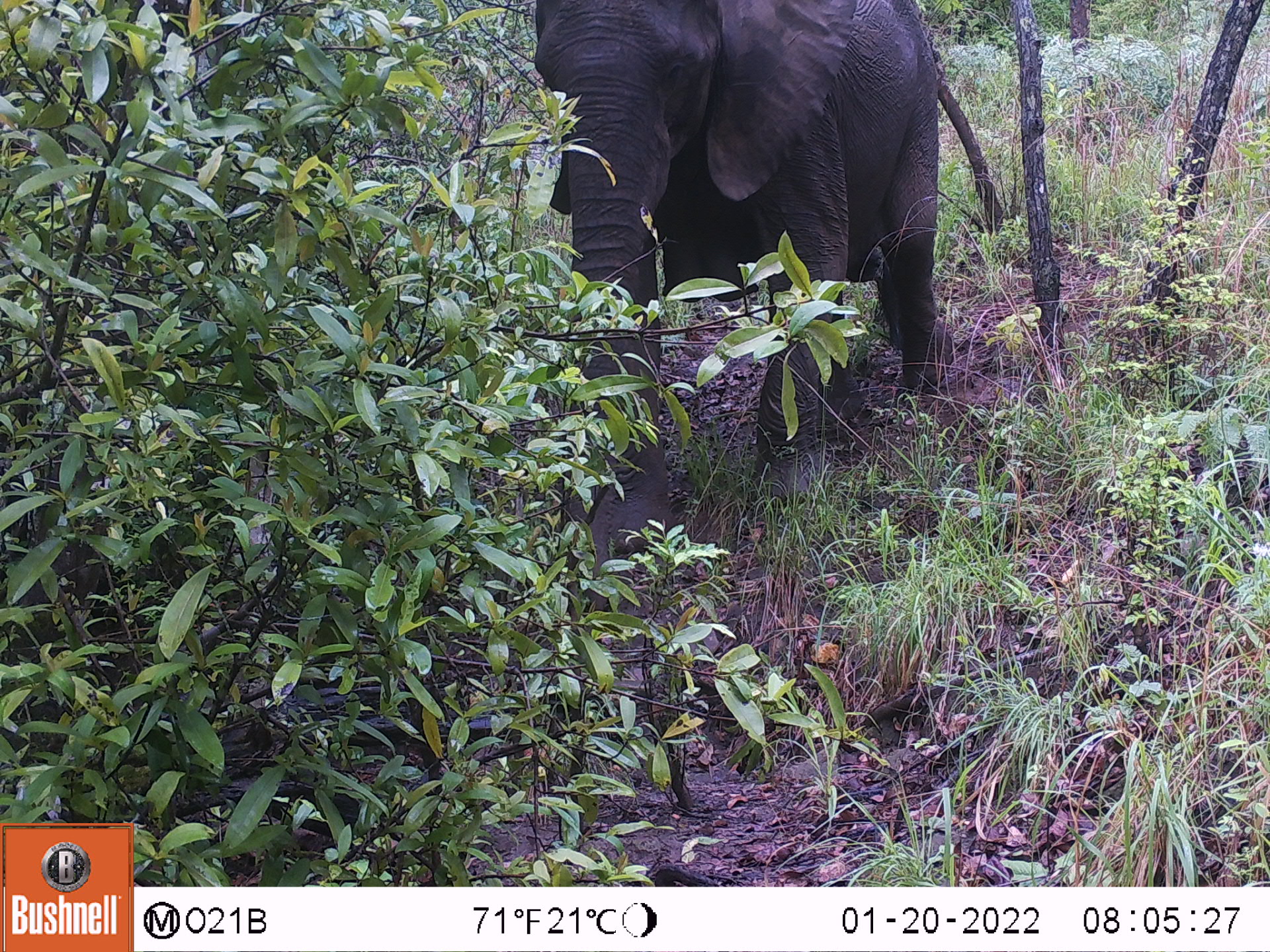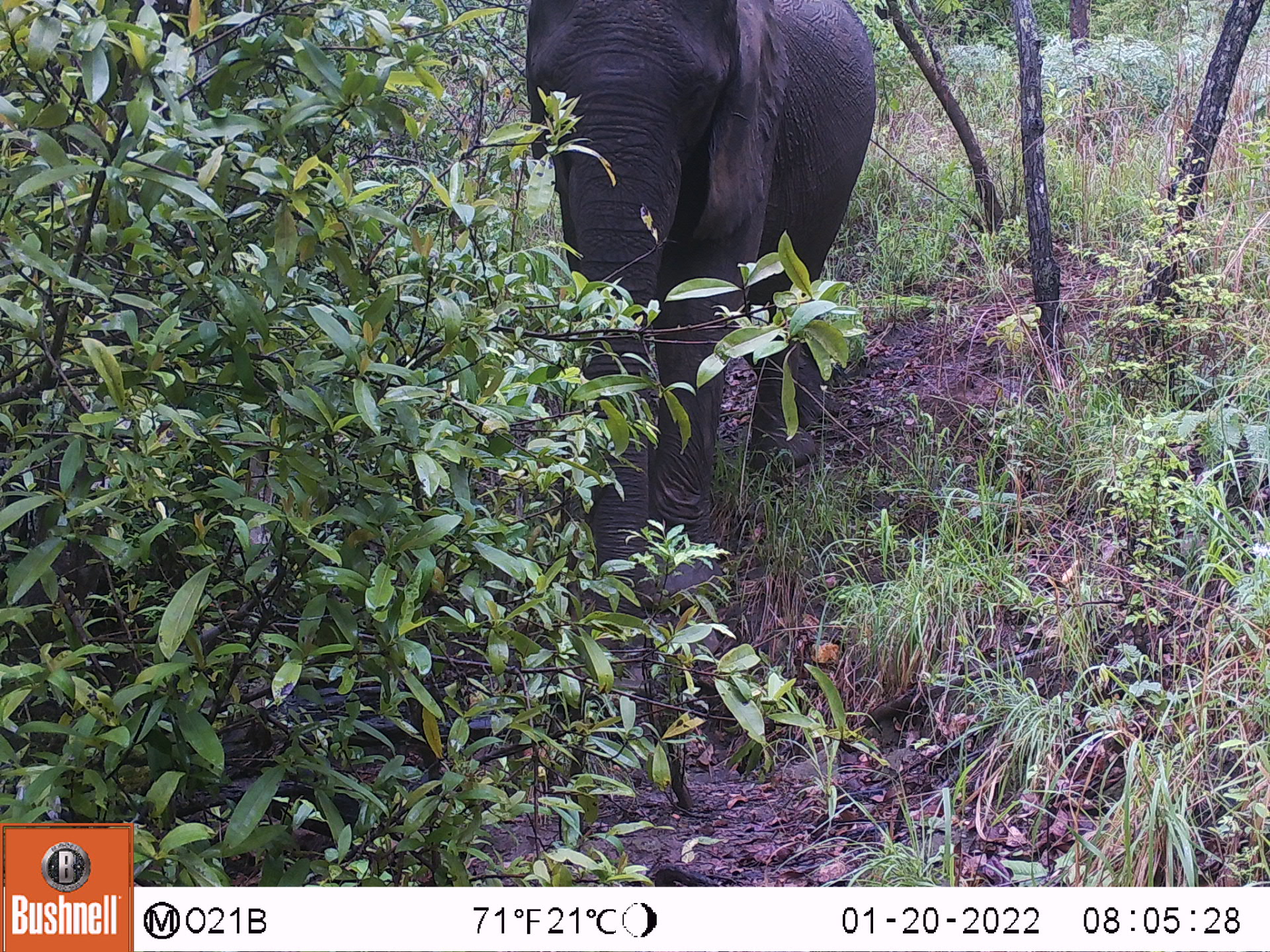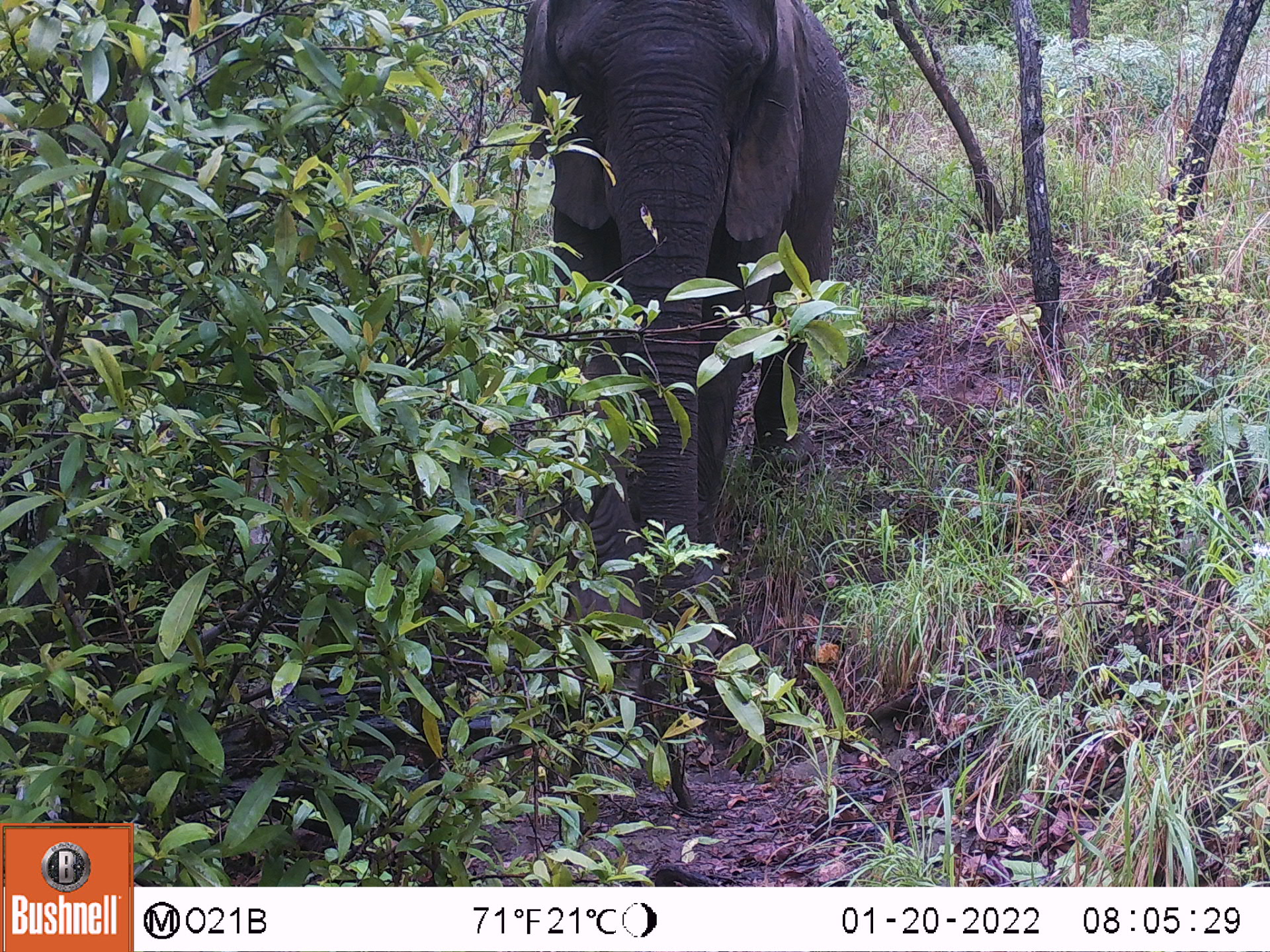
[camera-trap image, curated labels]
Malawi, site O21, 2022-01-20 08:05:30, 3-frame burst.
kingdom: Animalia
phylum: Chordata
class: Mammalia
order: Proboscidea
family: Elephantidae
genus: Loxodonta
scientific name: Loxodonta africana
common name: african savanna elephant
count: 1